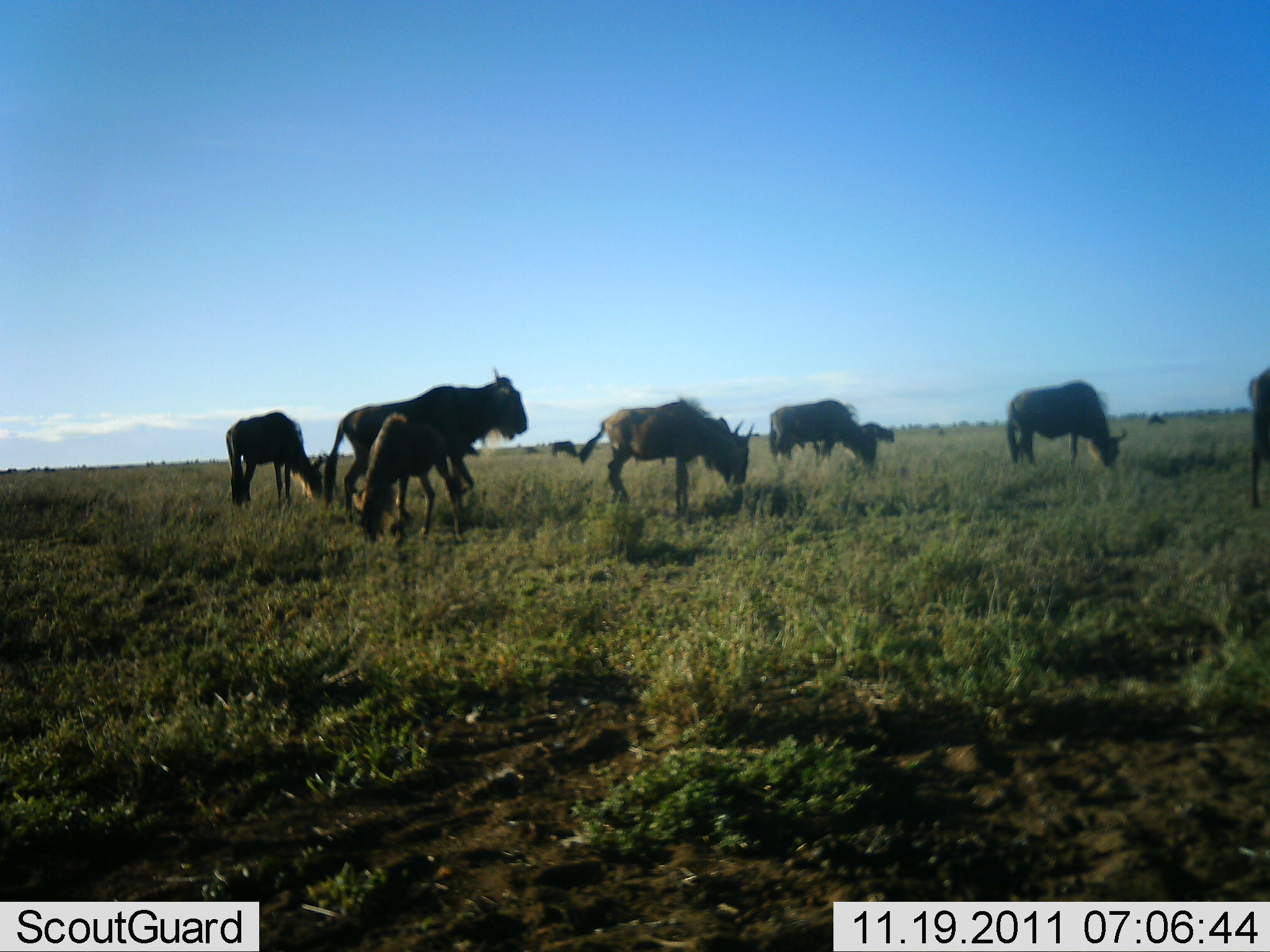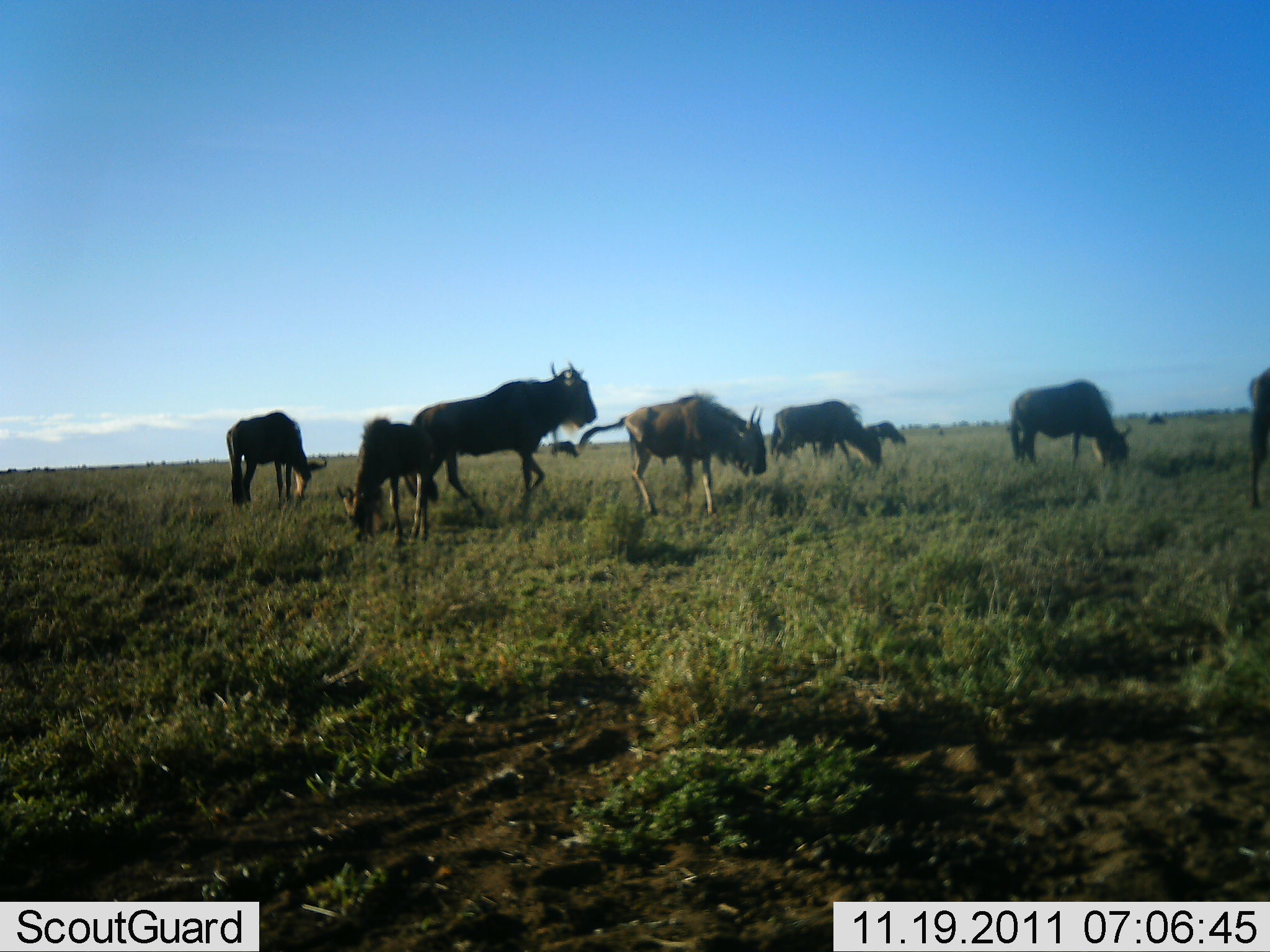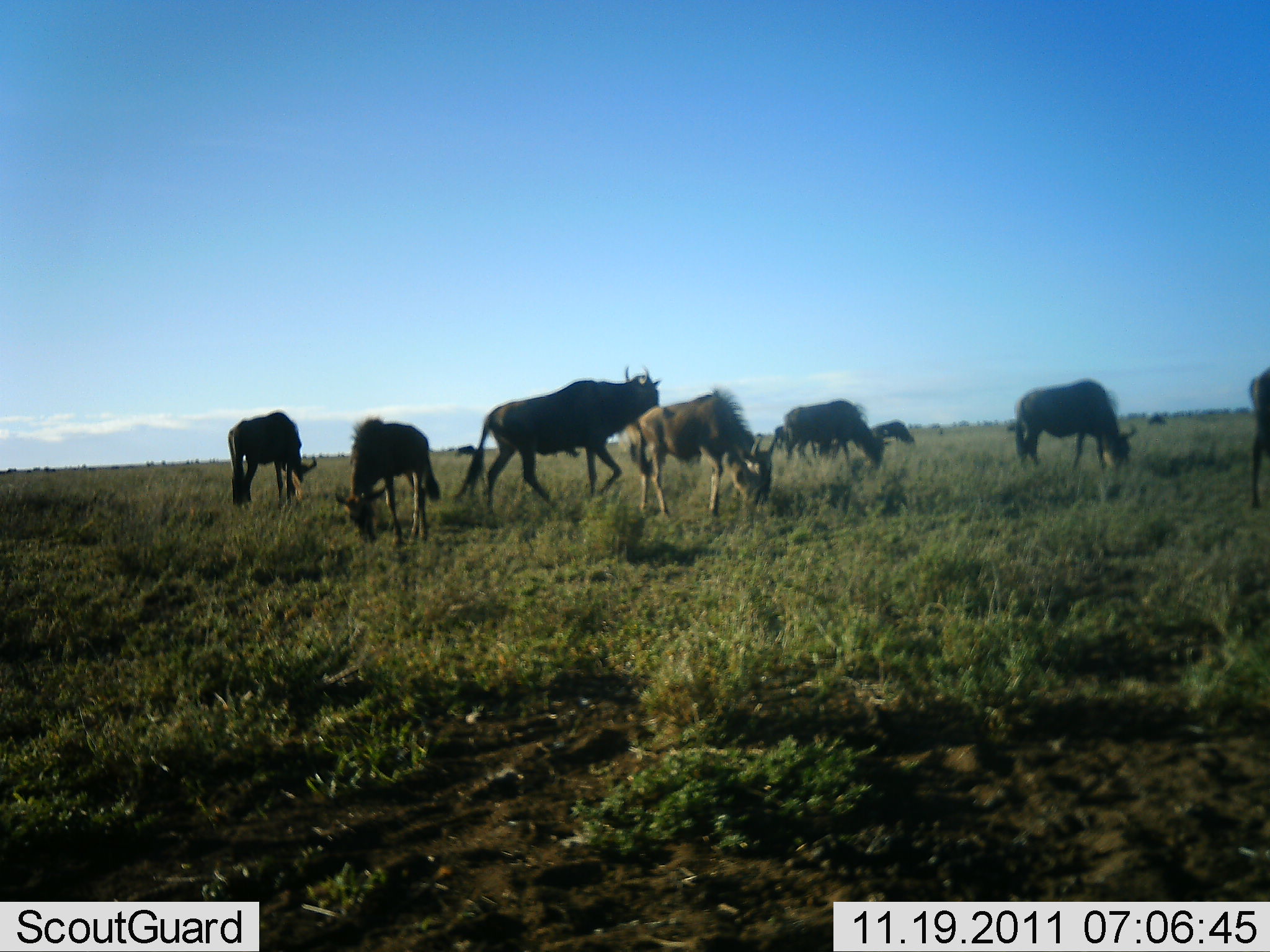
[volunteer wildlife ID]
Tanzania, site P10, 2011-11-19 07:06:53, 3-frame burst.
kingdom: Animalia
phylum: Chordata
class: Mammalia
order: Artiodactyla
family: Bovidae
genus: Connochaetes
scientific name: Connochaetes taurinus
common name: blue wildebeest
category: wildebeest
Wildebeest (blue wildebeest) (Connochaetes taurinus), count 8. Behavior (volunteer vote fractions): standing 55%, resting 0%, moving 55%, interacting 0%. Young present (vote fraction): 27%. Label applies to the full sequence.